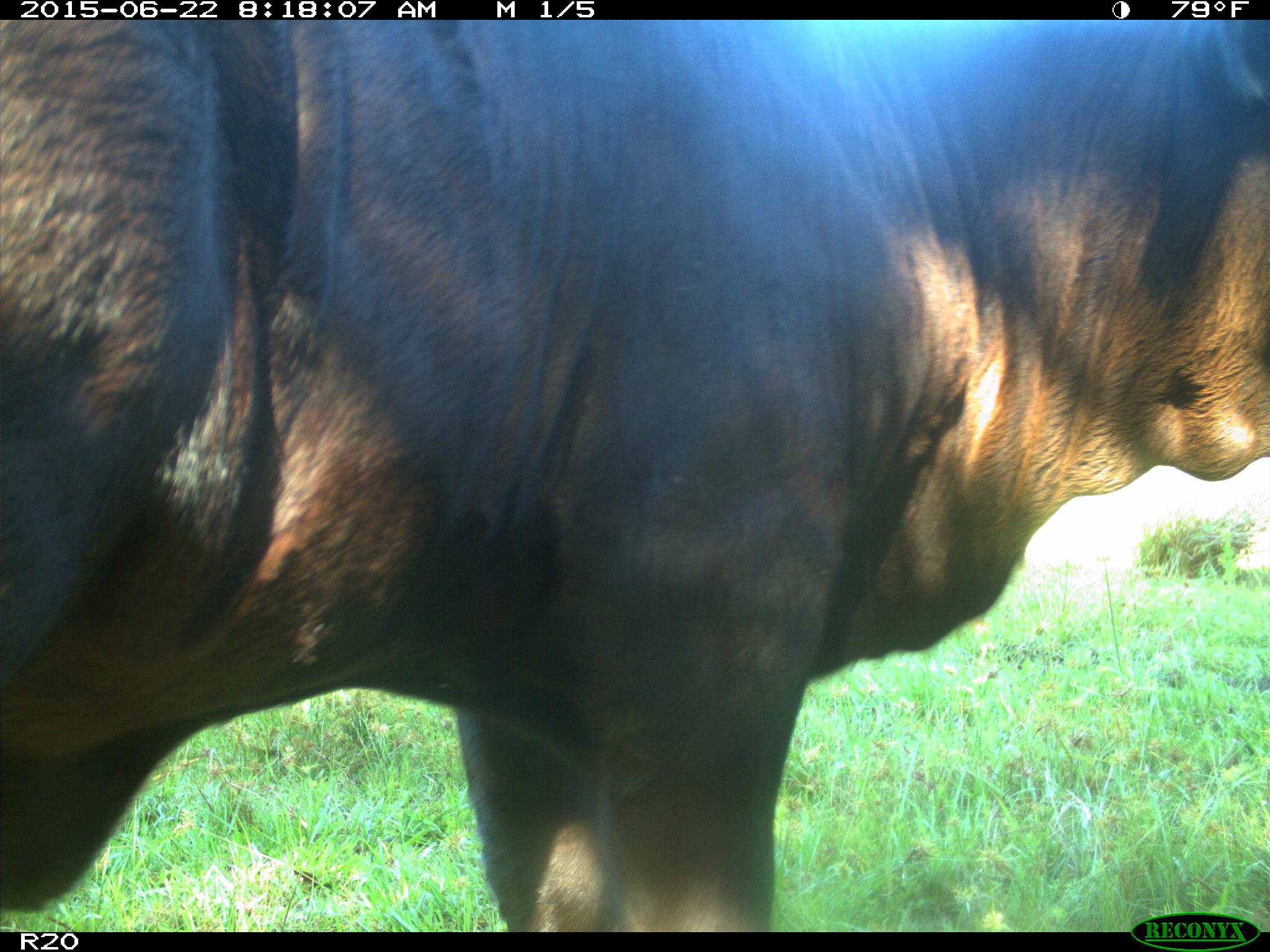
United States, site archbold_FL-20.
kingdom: Animalia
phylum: Chordata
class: Mammalia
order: Artiodactyla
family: Bovidae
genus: Bos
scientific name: Bos taurus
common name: domestic cow